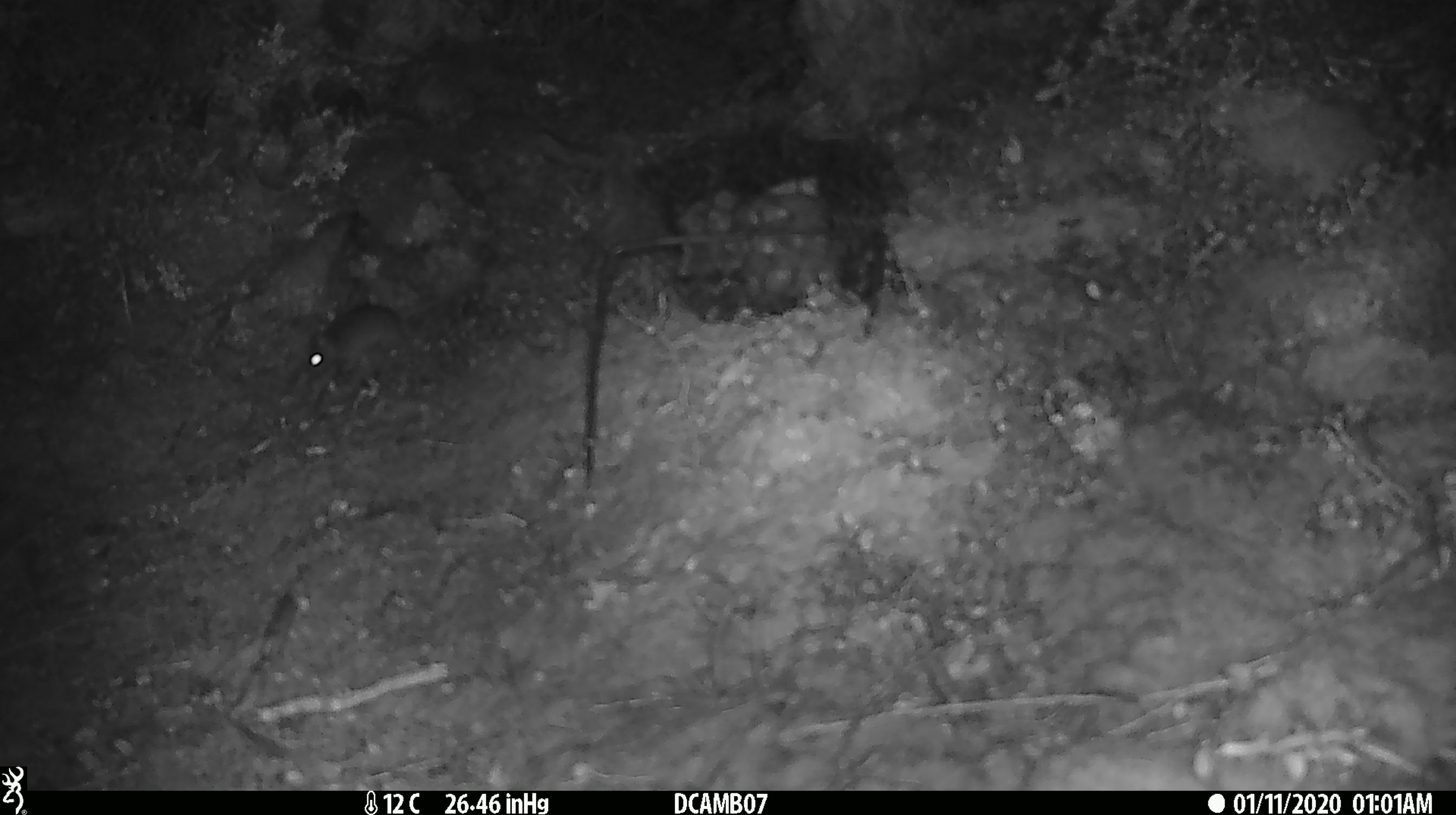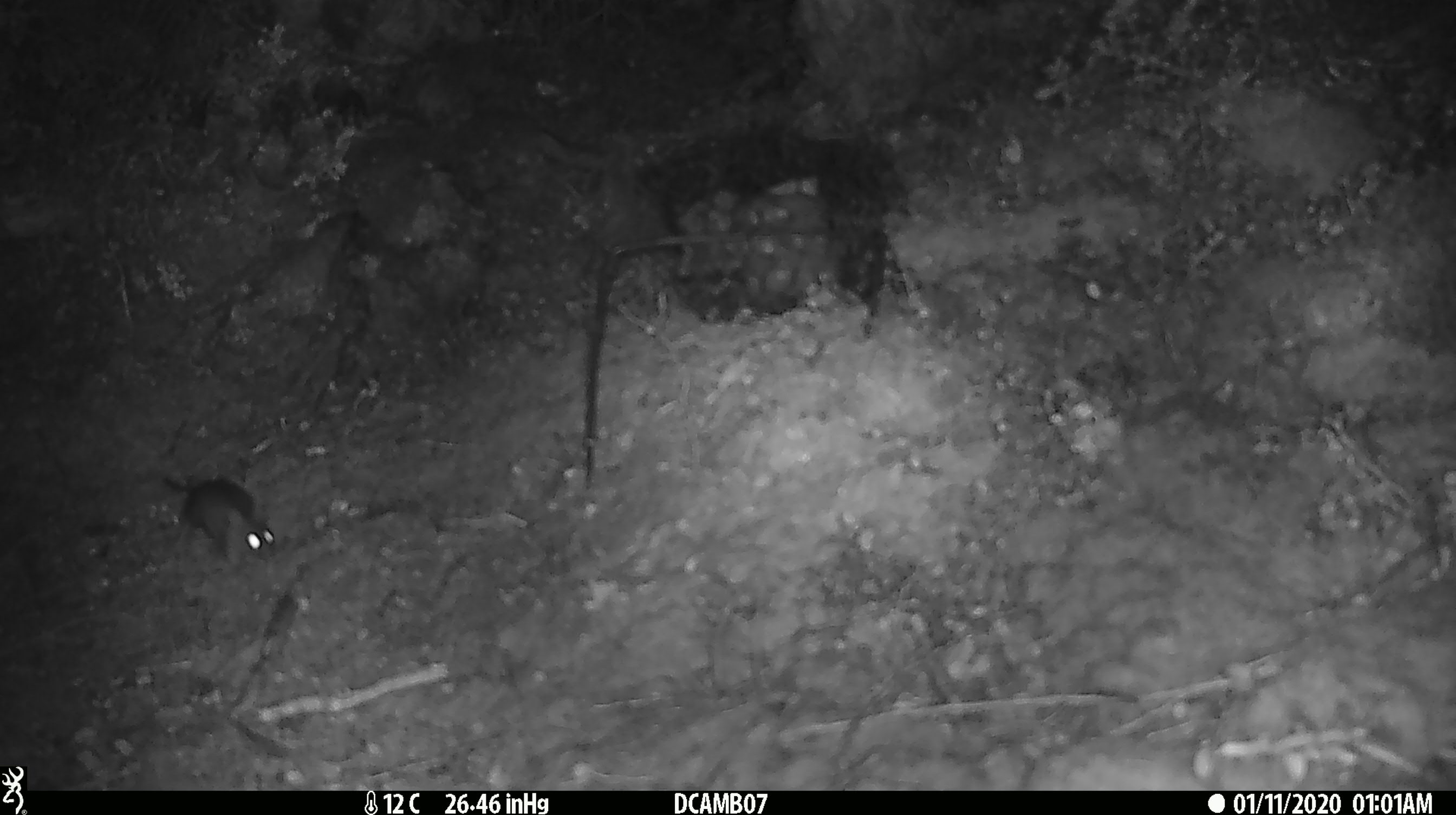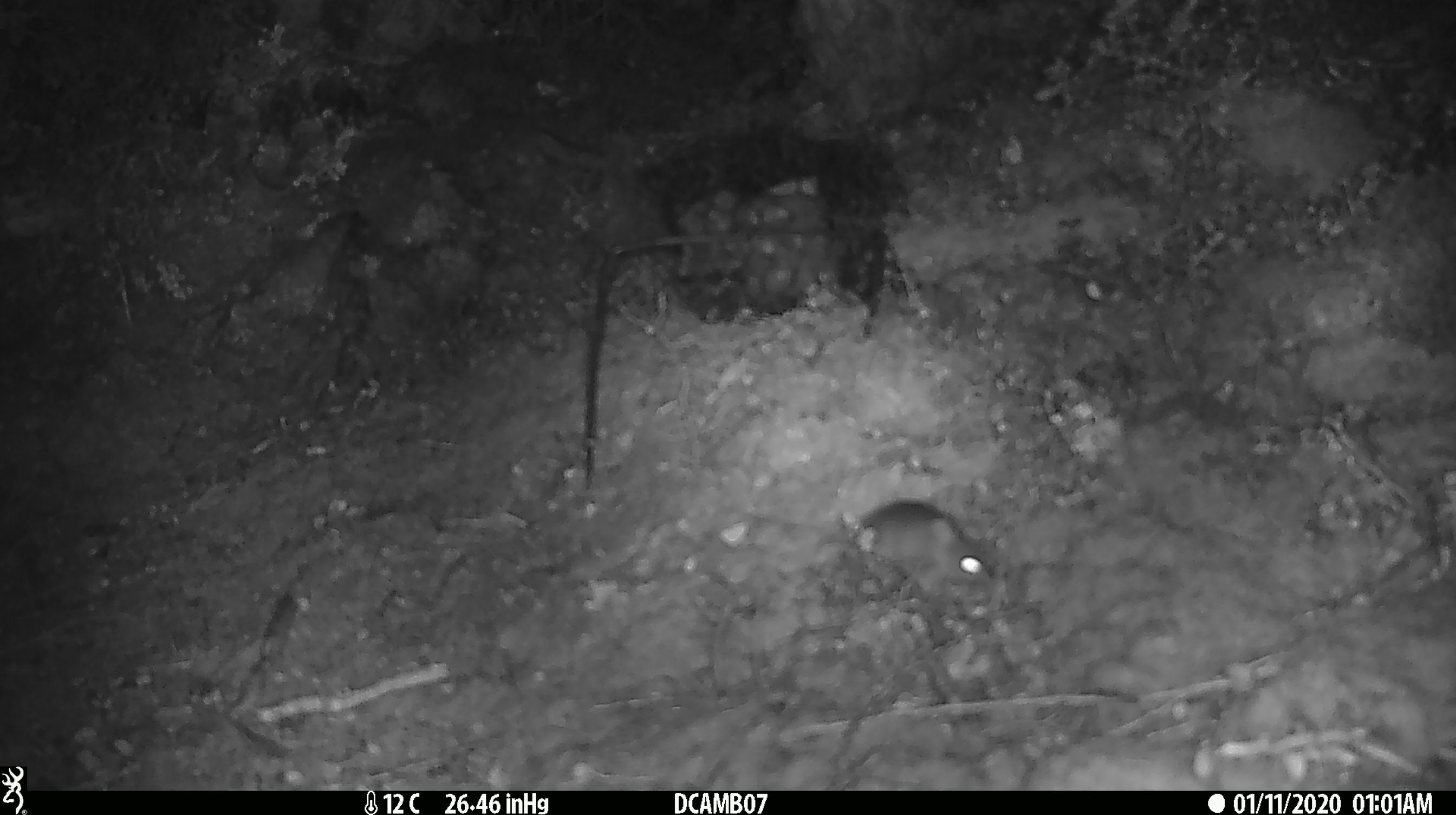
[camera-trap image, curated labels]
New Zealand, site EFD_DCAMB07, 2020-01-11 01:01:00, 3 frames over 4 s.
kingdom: Animalia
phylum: Chordata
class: Mammalia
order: Rodentia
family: Muridae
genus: Mus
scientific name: Mus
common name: mouse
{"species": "mouse (Mus)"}